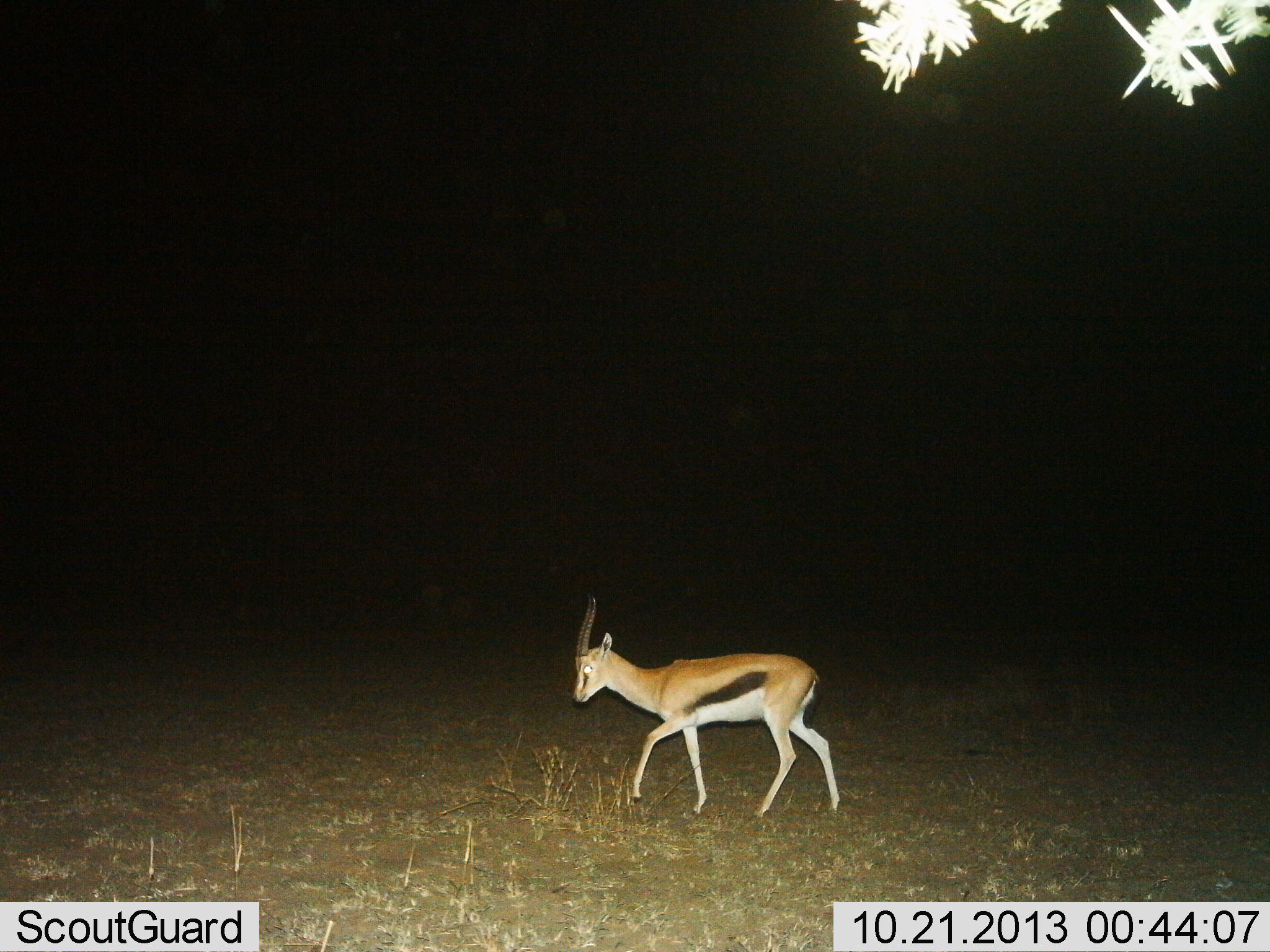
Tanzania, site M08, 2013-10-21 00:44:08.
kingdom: Animalia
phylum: Chordata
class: Mammalia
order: Artiodactyla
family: Bovidae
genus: Eudorcas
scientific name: Eudorcas thomsonii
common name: thomson's gazelle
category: gazellethomsons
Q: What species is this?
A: Gazellethomsons (thomson's gazelle) (Eudorcas thomsonii).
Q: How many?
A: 1.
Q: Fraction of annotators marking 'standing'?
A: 18%.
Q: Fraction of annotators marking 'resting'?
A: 0%.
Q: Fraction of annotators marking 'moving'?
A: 82%.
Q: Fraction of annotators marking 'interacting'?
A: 0%.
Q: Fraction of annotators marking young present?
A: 0%.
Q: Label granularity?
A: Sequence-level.